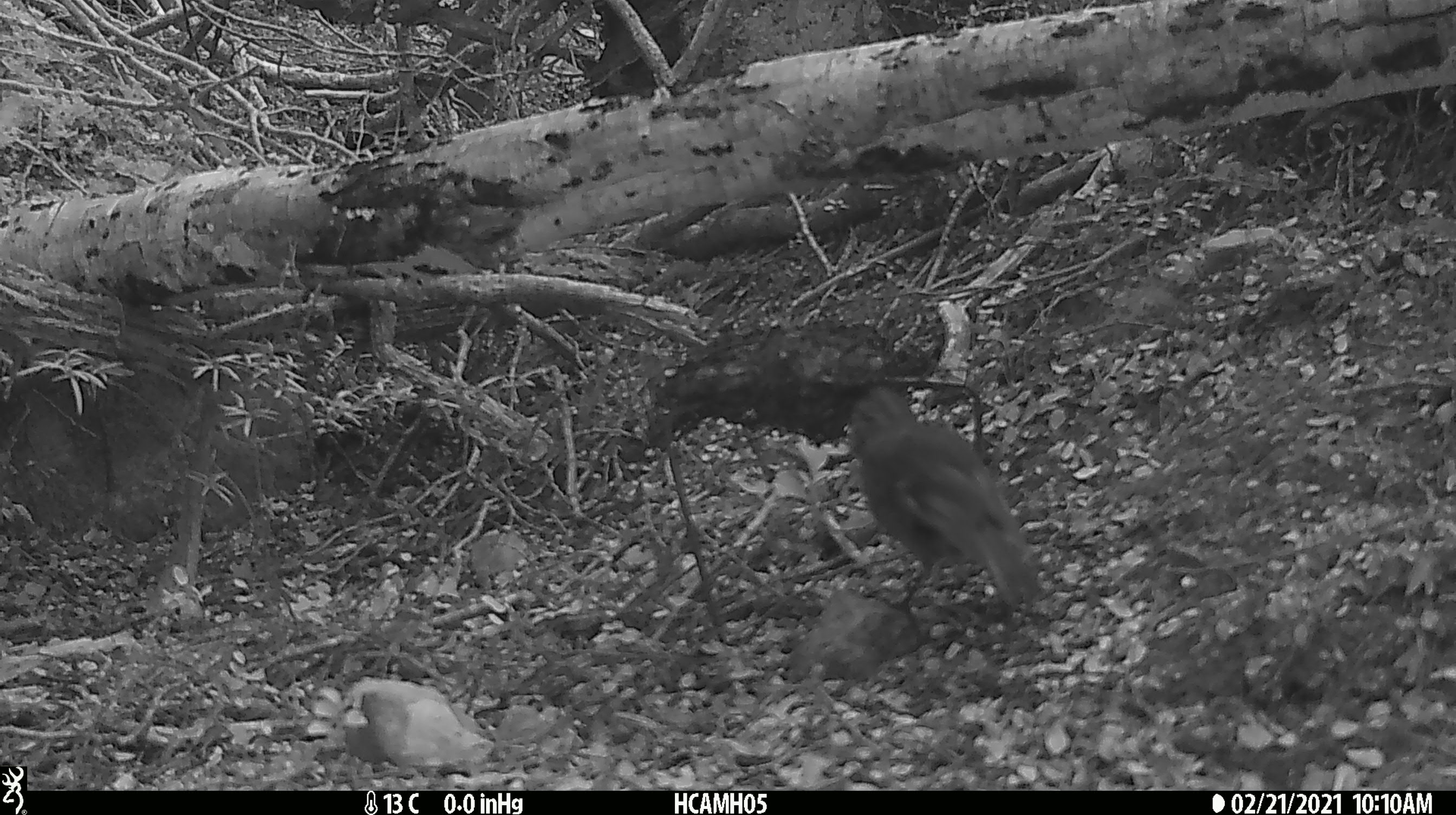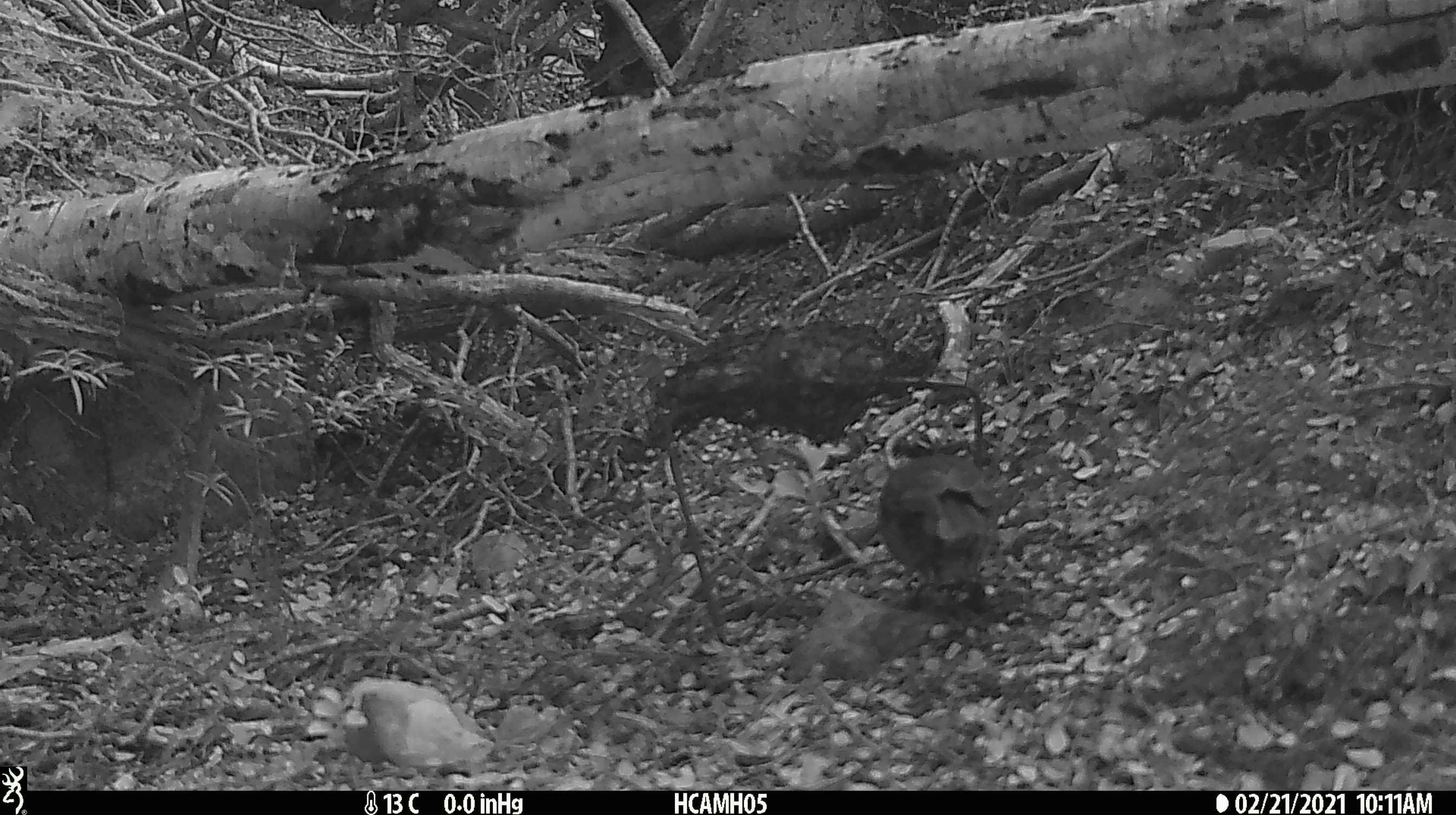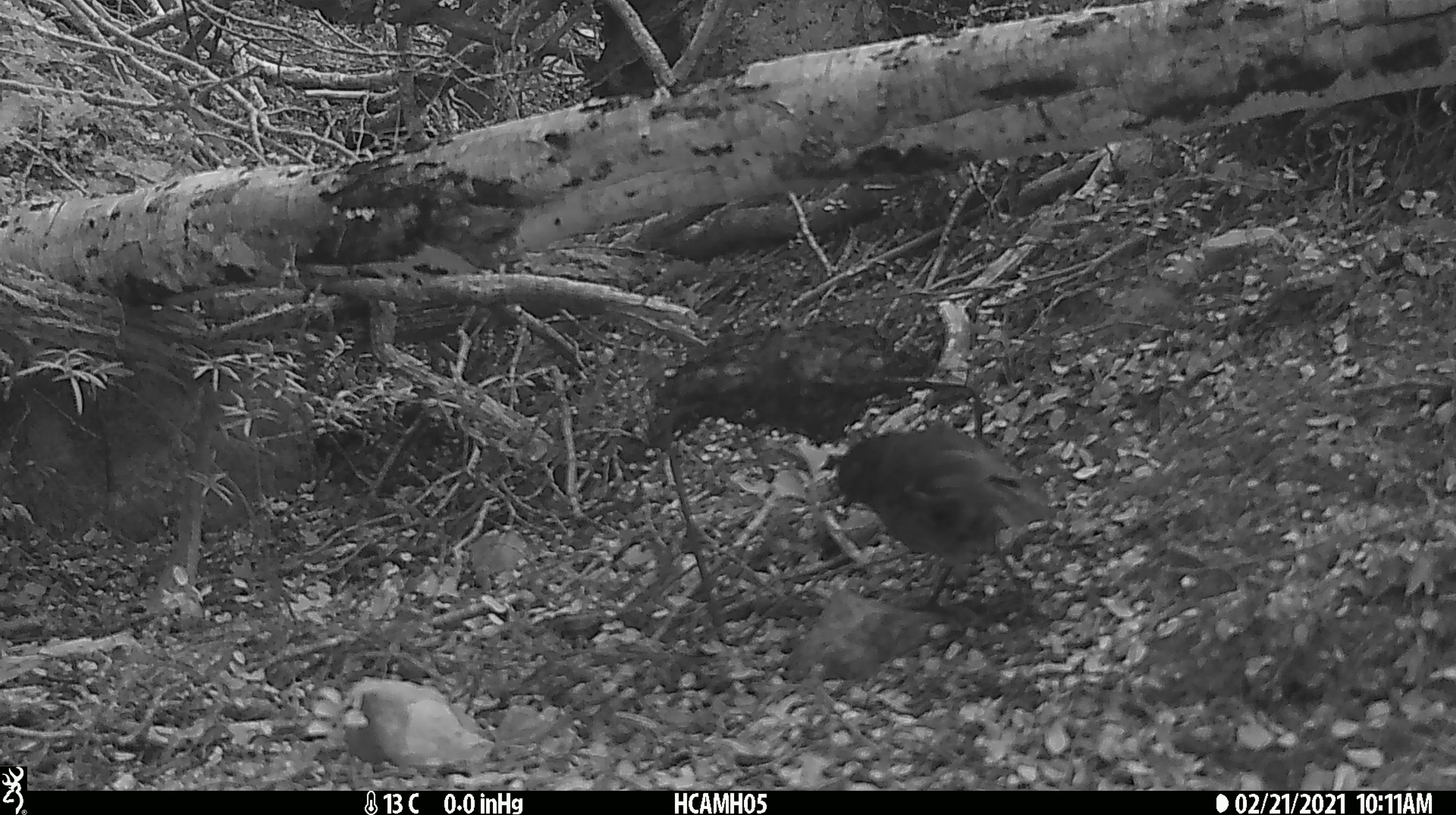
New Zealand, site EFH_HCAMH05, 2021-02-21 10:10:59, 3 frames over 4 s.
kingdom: Animalia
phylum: Chordata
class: Aves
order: Passeriformes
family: Petroicidae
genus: Petroica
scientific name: Petroica australis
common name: new zealand robin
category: robin